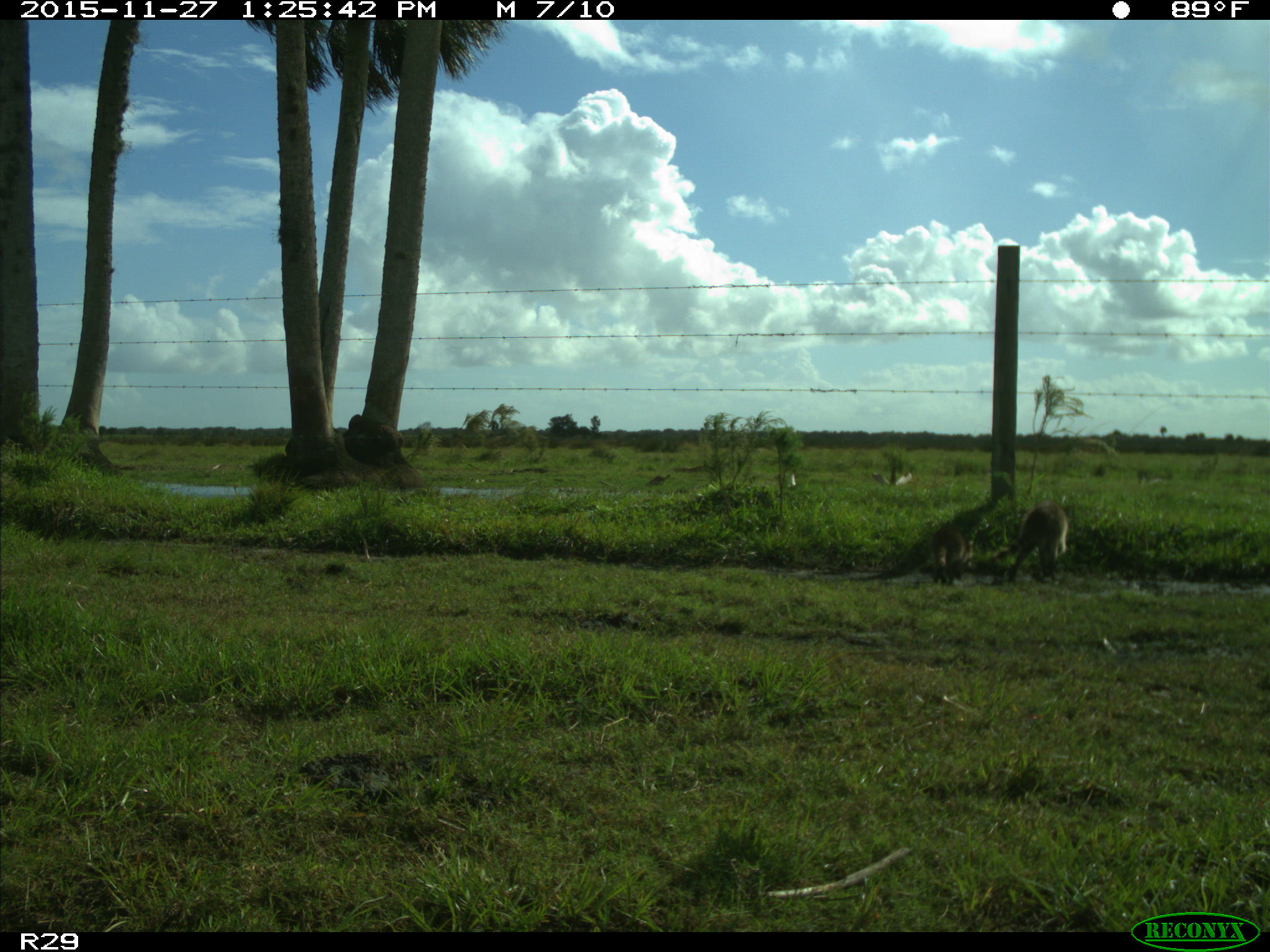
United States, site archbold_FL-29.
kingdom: Animalia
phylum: Chordata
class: Mammalia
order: Carnivora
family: Procyonidae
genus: Procyon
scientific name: Procyon lotor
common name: common raccoon